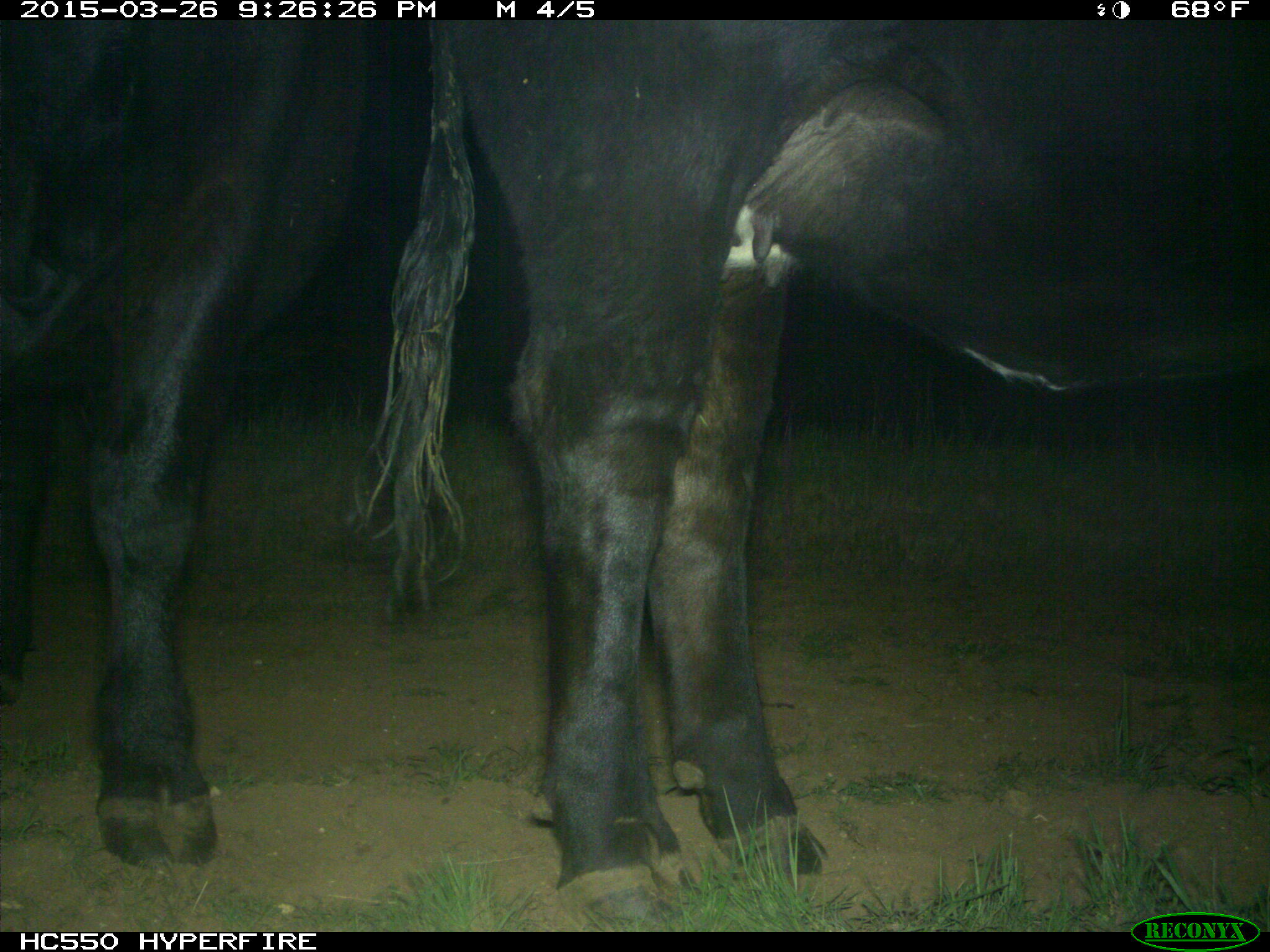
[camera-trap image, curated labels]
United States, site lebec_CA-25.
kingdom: Animalia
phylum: Chordata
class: Mammalia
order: Artiodactyla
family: Bovidae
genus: Bos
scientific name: Bos taurus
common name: domestic cow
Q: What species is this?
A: Bos taurus (domestic cow).